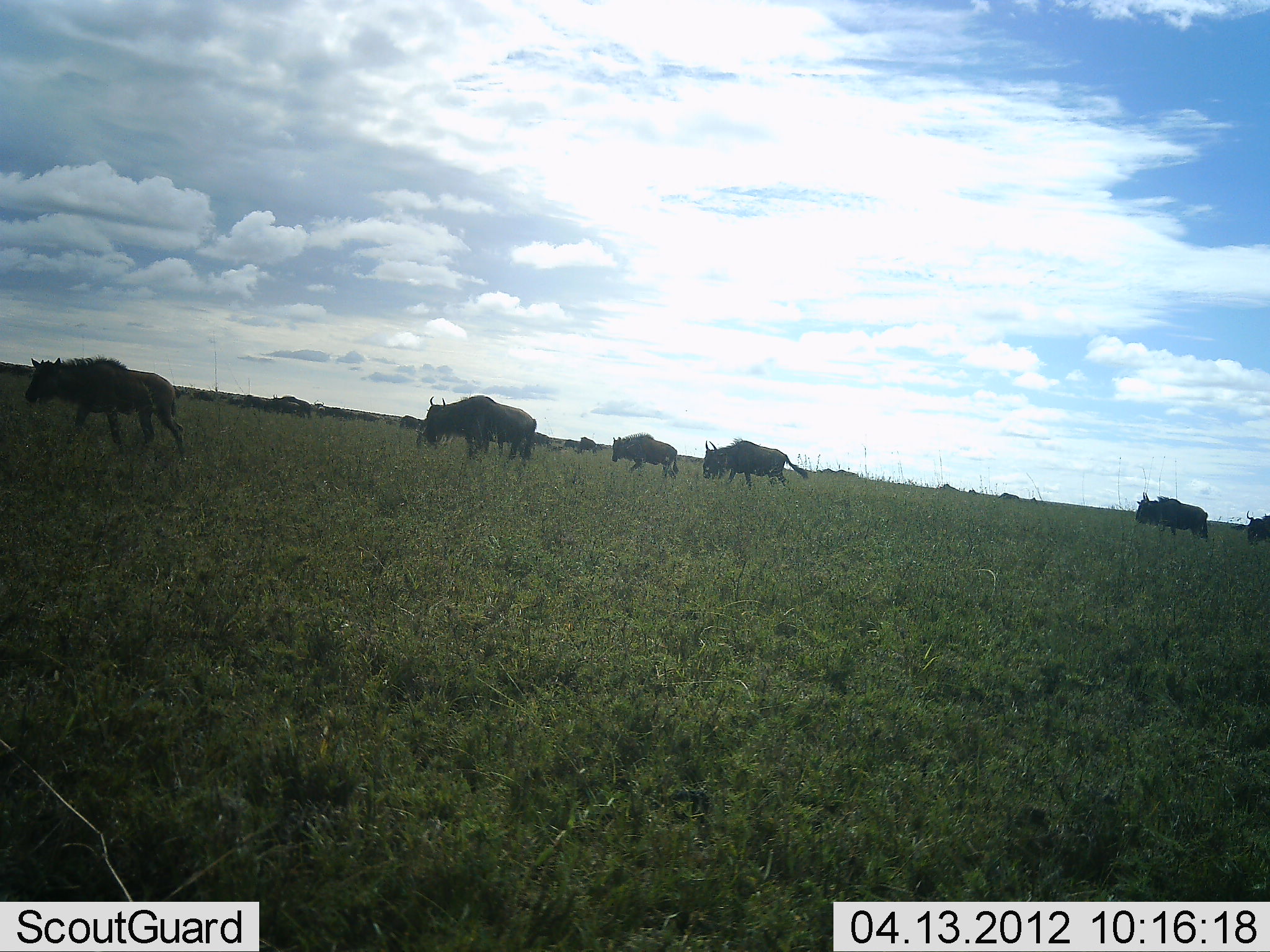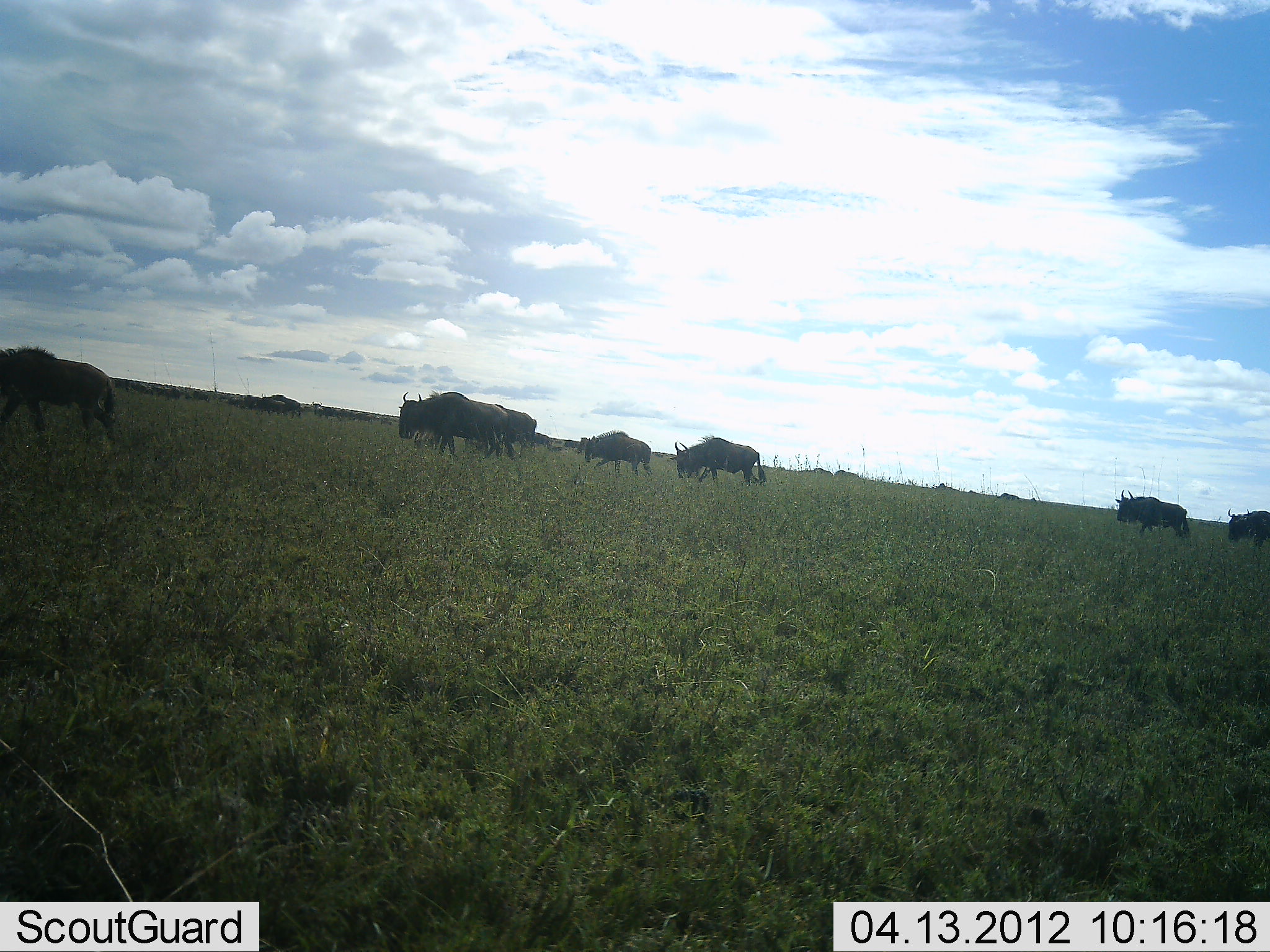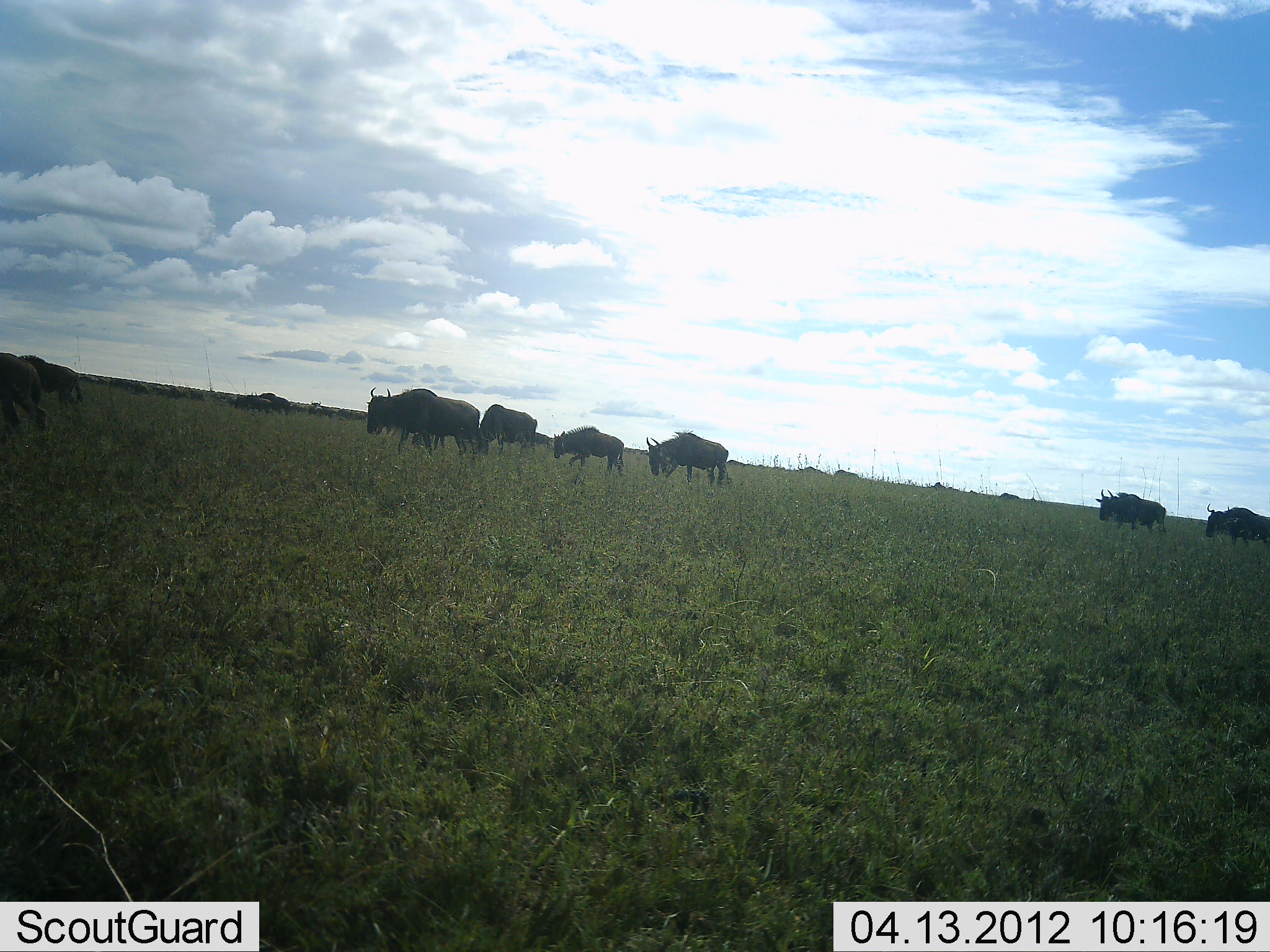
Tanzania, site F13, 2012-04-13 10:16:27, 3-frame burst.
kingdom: Animalia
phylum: Chordata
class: Mammalia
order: Artiodactyla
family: Bovidae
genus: Connochaetes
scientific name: Connochaetes taurinus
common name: blue wildebeest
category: wildebeest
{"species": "wildebeest (blue wildebeest) (Connochaetes taurinus)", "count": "8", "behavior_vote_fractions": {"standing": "8%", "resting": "0%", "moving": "92%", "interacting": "8%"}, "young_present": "0%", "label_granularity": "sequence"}